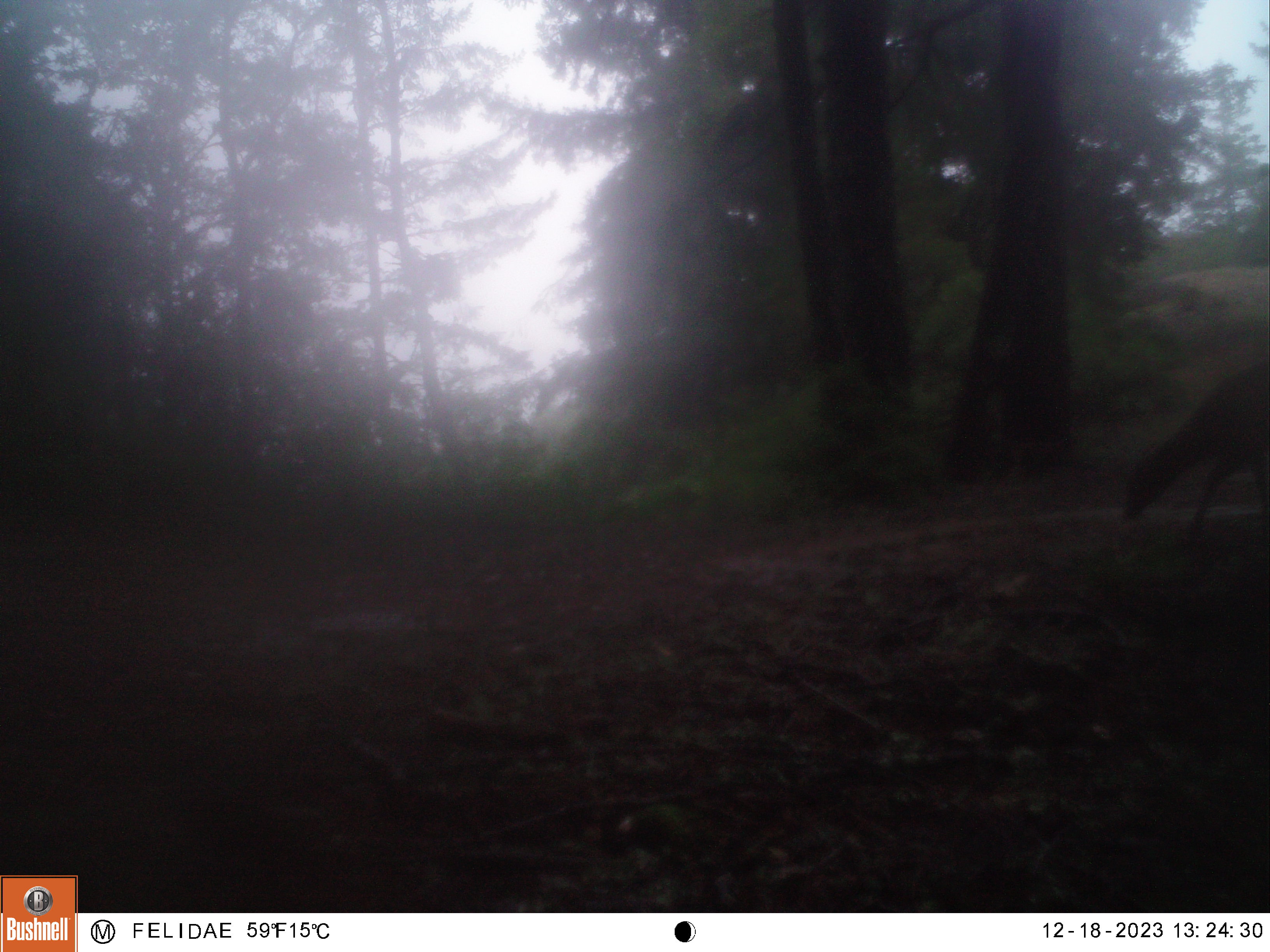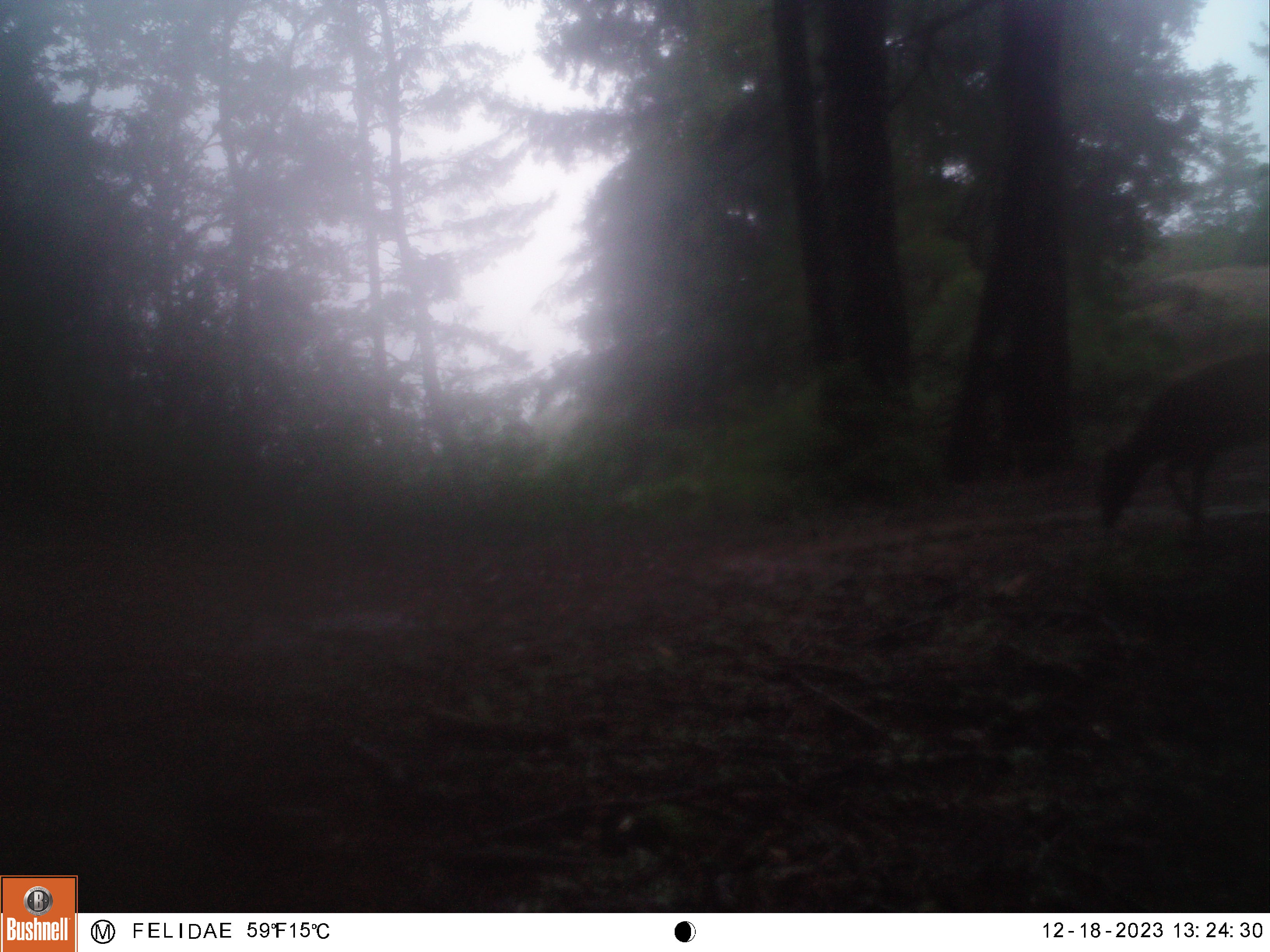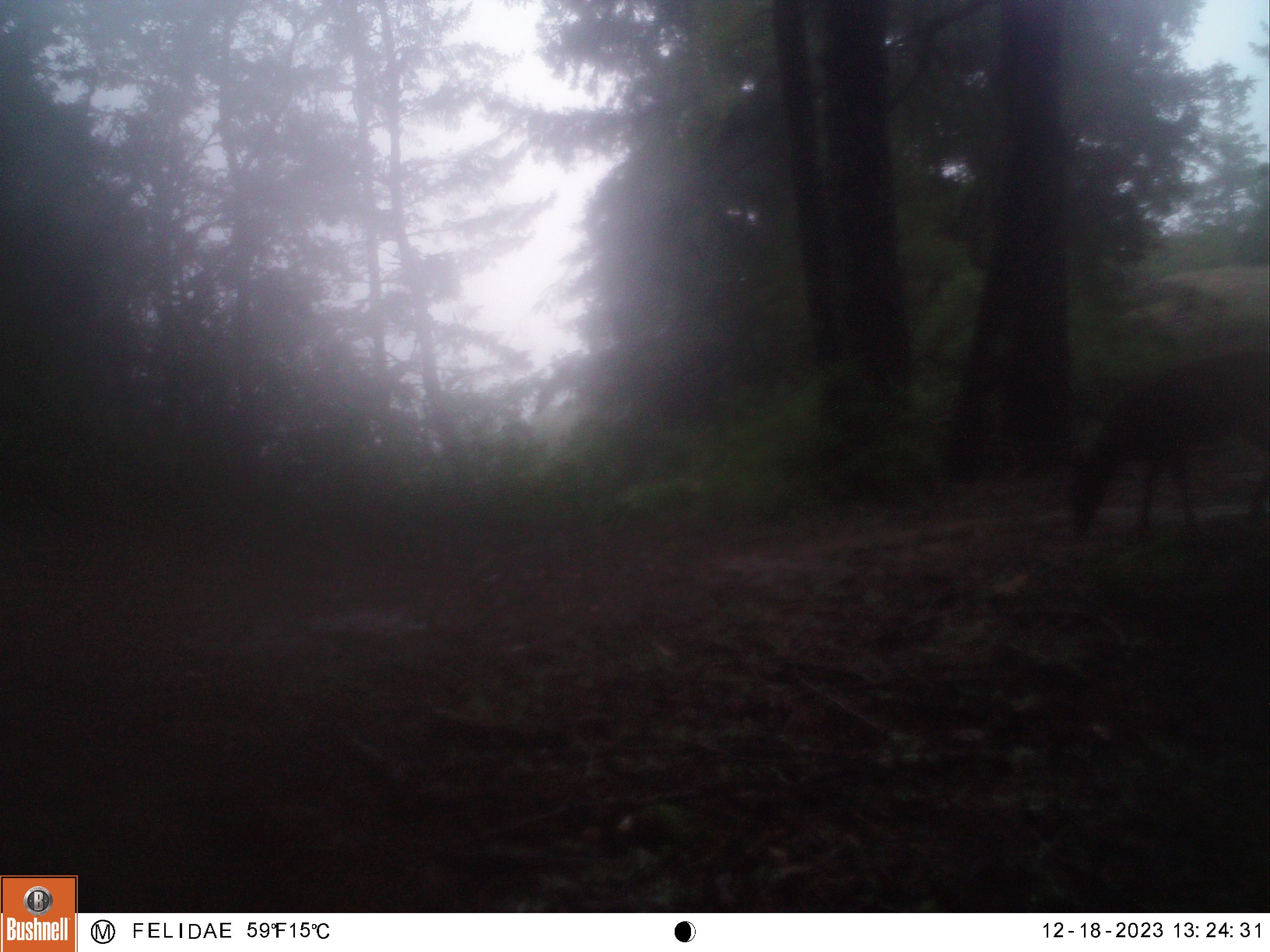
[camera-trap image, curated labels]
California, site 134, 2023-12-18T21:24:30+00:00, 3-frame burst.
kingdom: Animalia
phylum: Chordata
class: Mammalia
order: Artiodactyla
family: Cervidae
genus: Odocoileus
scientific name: Odocoileus hemionus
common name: mule deer